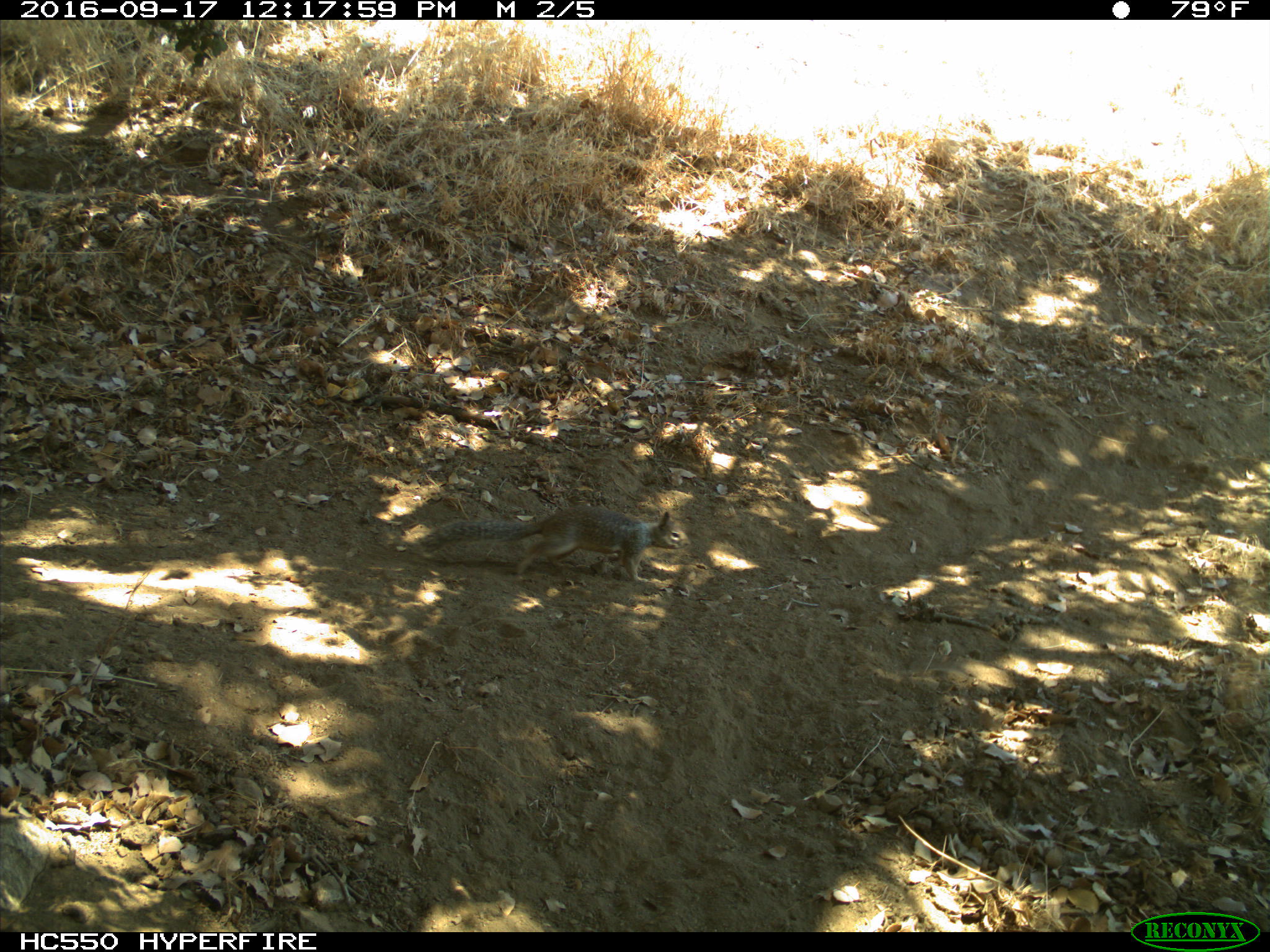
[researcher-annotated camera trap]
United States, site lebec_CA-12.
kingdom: Animalia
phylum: Chordata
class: Mammalia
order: Rodentia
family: Sciuridae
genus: Otospermophilus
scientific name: Otospermophilus beecheyi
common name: california ground squirrel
Otospermophilus beecheyi (california ground squirrel).